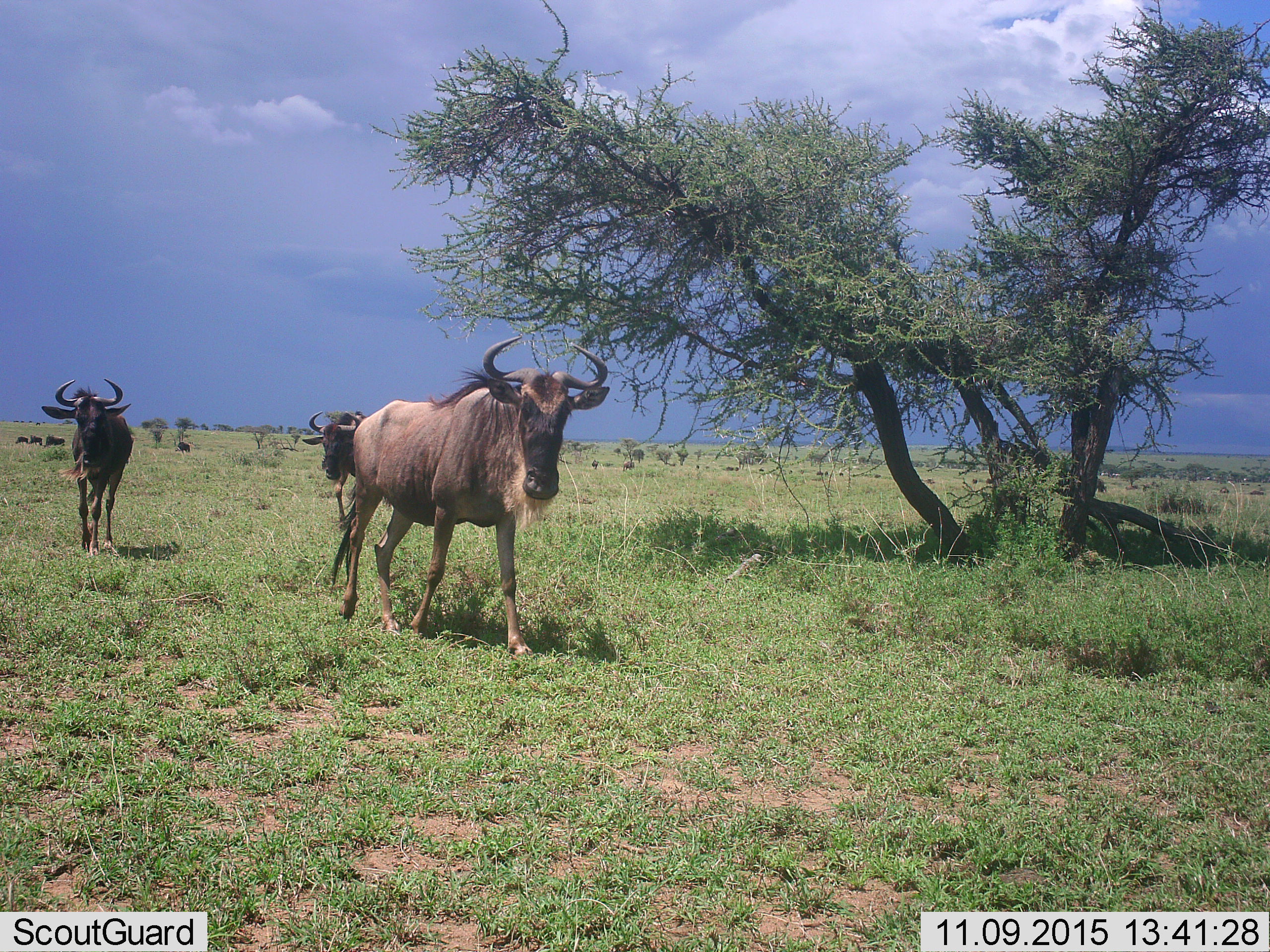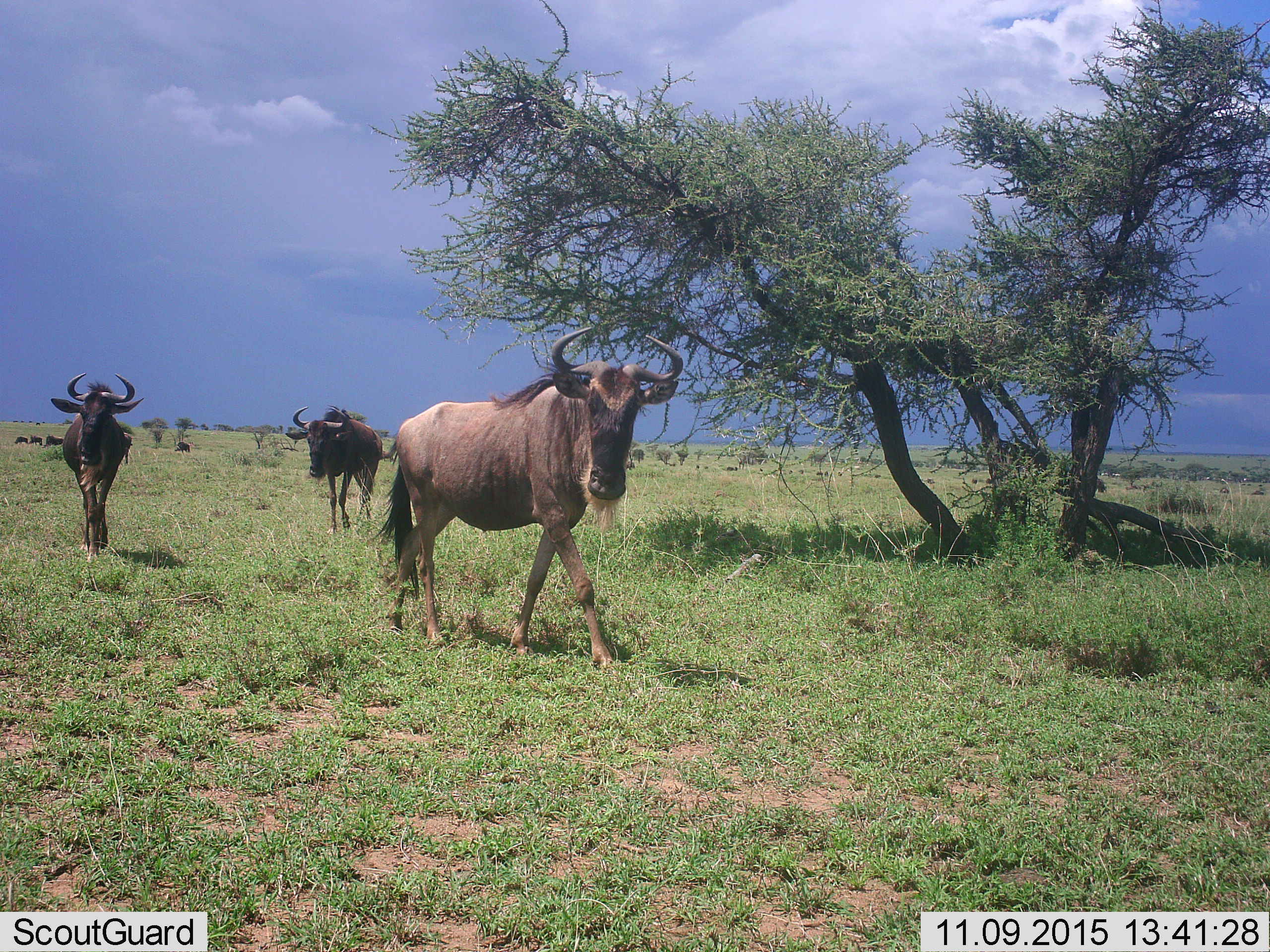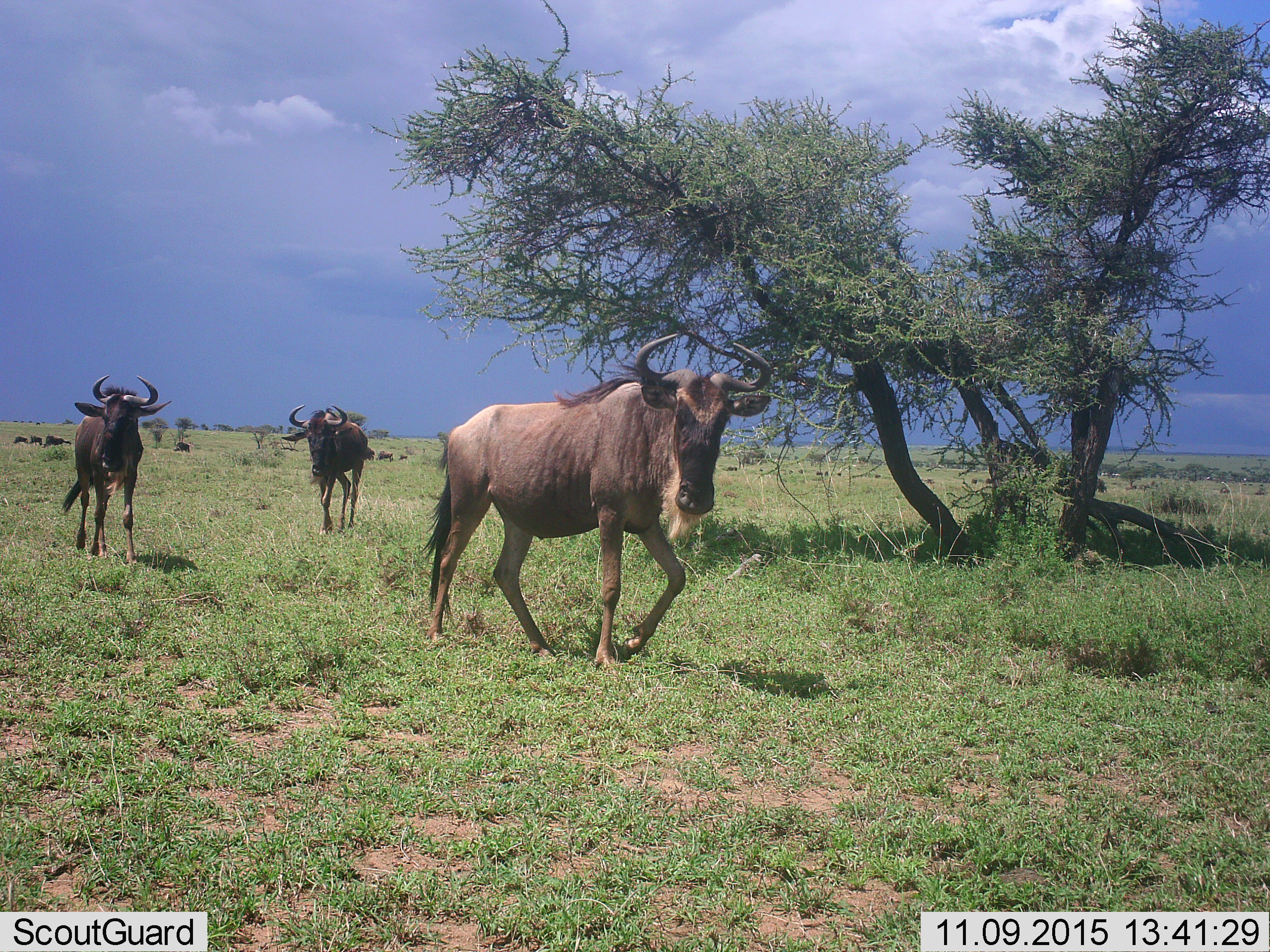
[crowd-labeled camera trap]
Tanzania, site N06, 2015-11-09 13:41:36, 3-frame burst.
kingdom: Animalia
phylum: Chordata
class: Mammalia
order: Artiodactyla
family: Bovidae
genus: Connochaetes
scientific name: Connochaetes taurinus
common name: blue wildebeest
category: wildebeest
Wildebeest (blue wildebeest) (Connochaetes taurinus), count 9. Behavior (volunteer vote fractions): standing 22%, resting 0%, moving 89%, interacting 0%. Young present (vote fraction): 11%. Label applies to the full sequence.